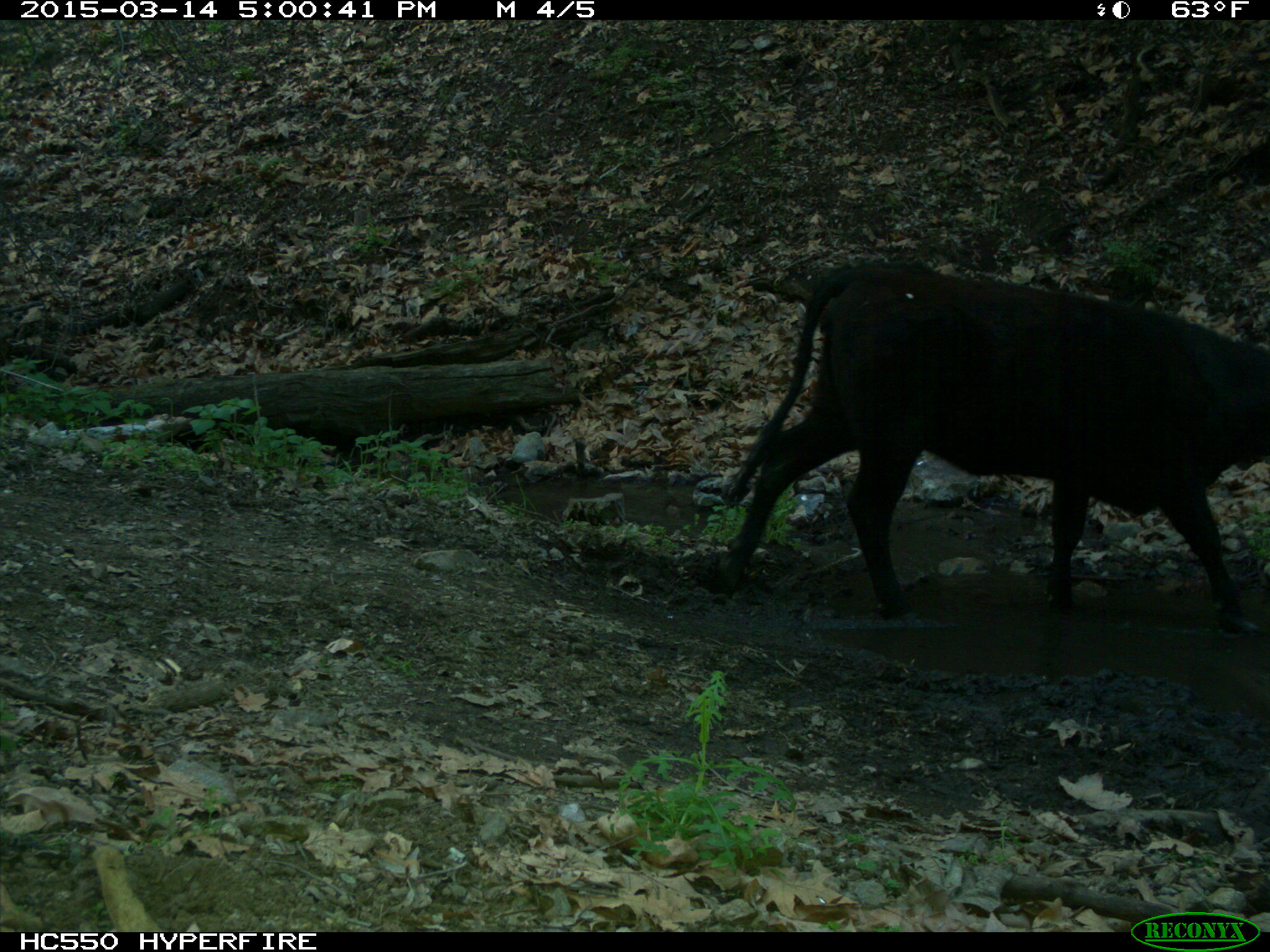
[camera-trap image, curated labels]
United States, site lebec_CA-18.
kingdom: Animalia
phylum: Chordata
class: Mammalia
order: Artiodactyla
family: Bovidae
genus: Bos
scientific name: Bos taurus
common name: domestic cow